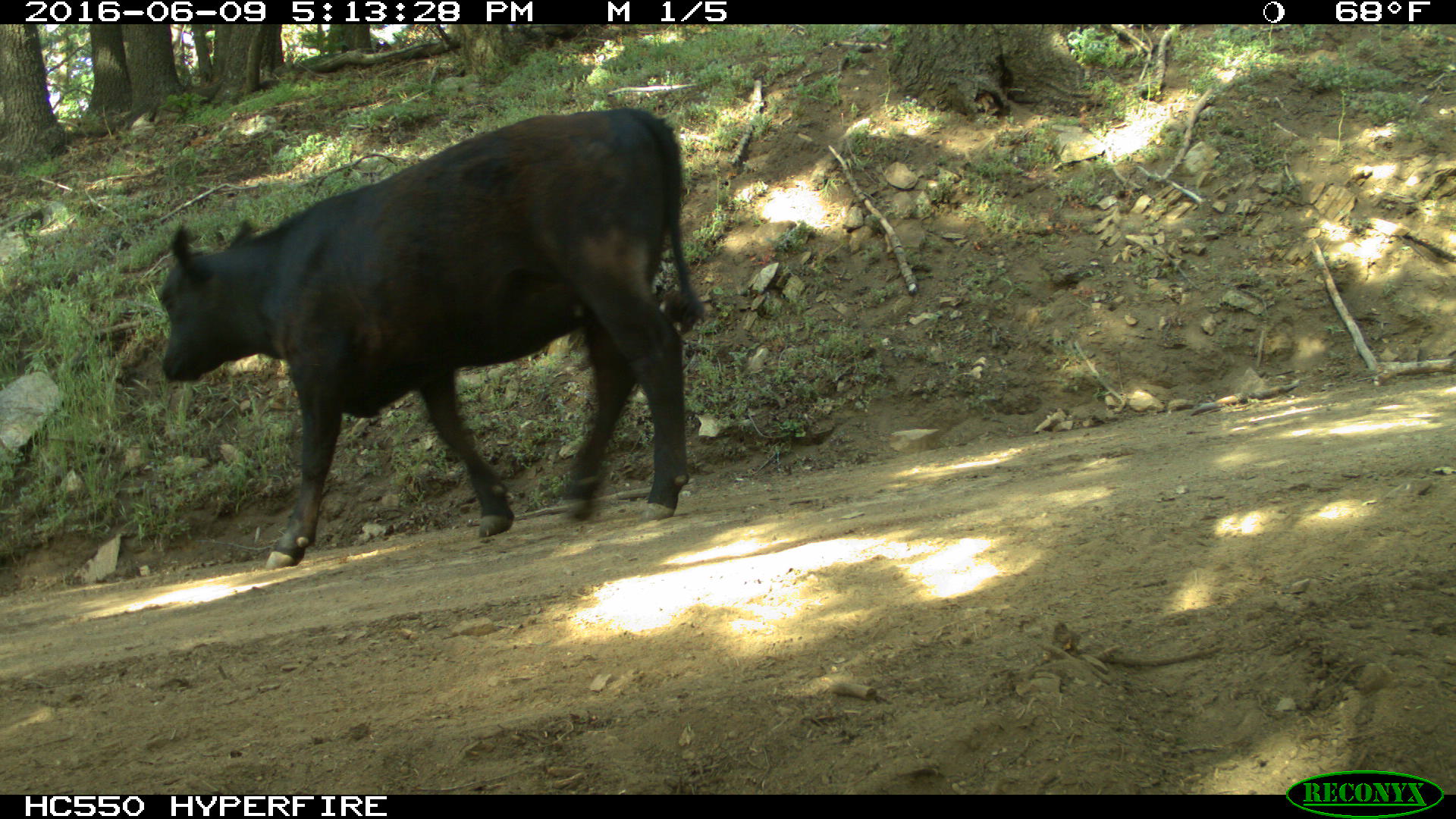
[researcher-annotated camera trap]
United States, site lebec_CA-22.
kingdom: Animalia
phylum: Chordata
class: Mammalia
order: Artiodactyla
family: Bovidae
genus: Bos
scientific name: Bos taurus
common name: domestic cow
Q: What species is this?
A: Bos taurus (domestic cow).